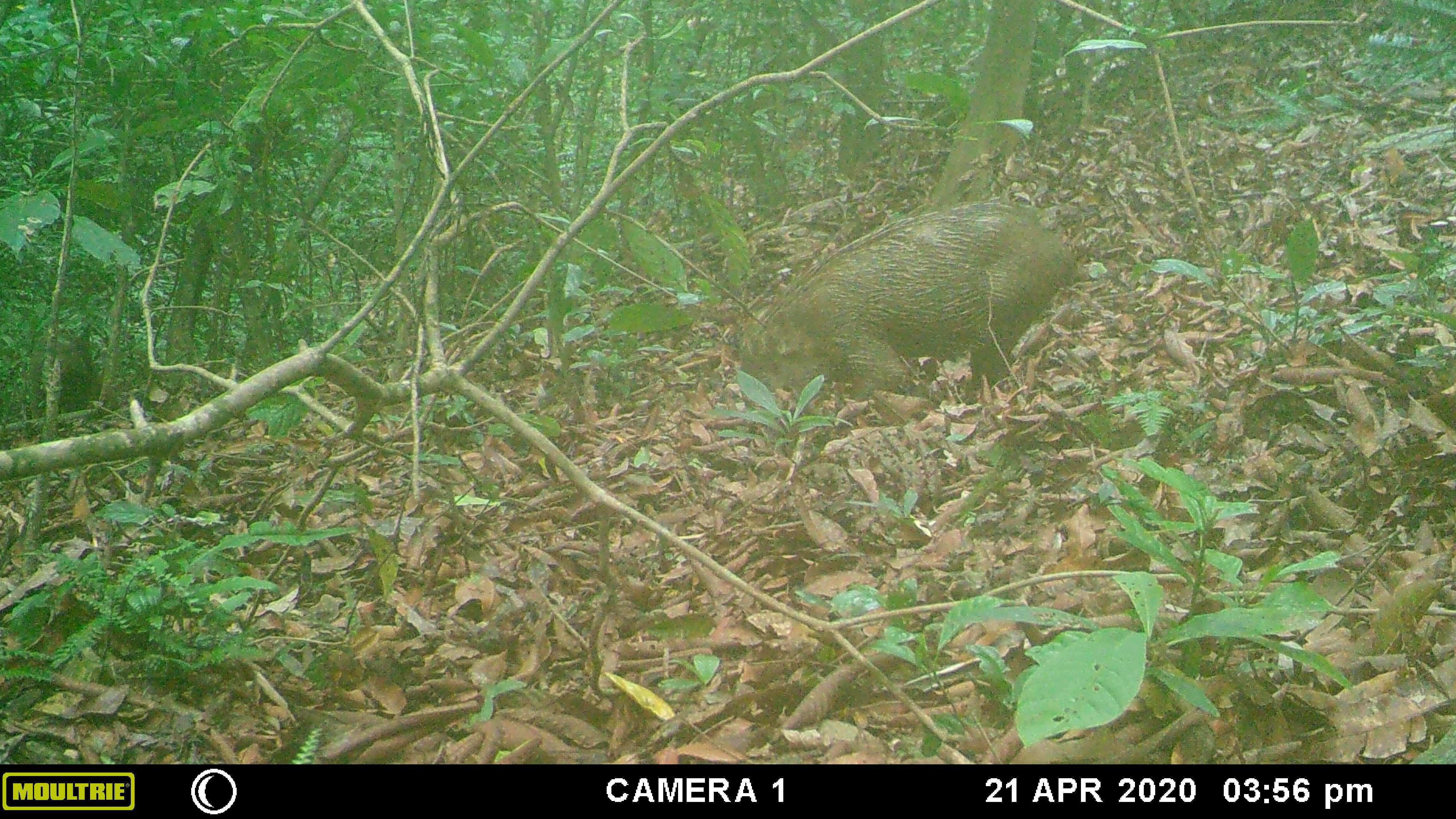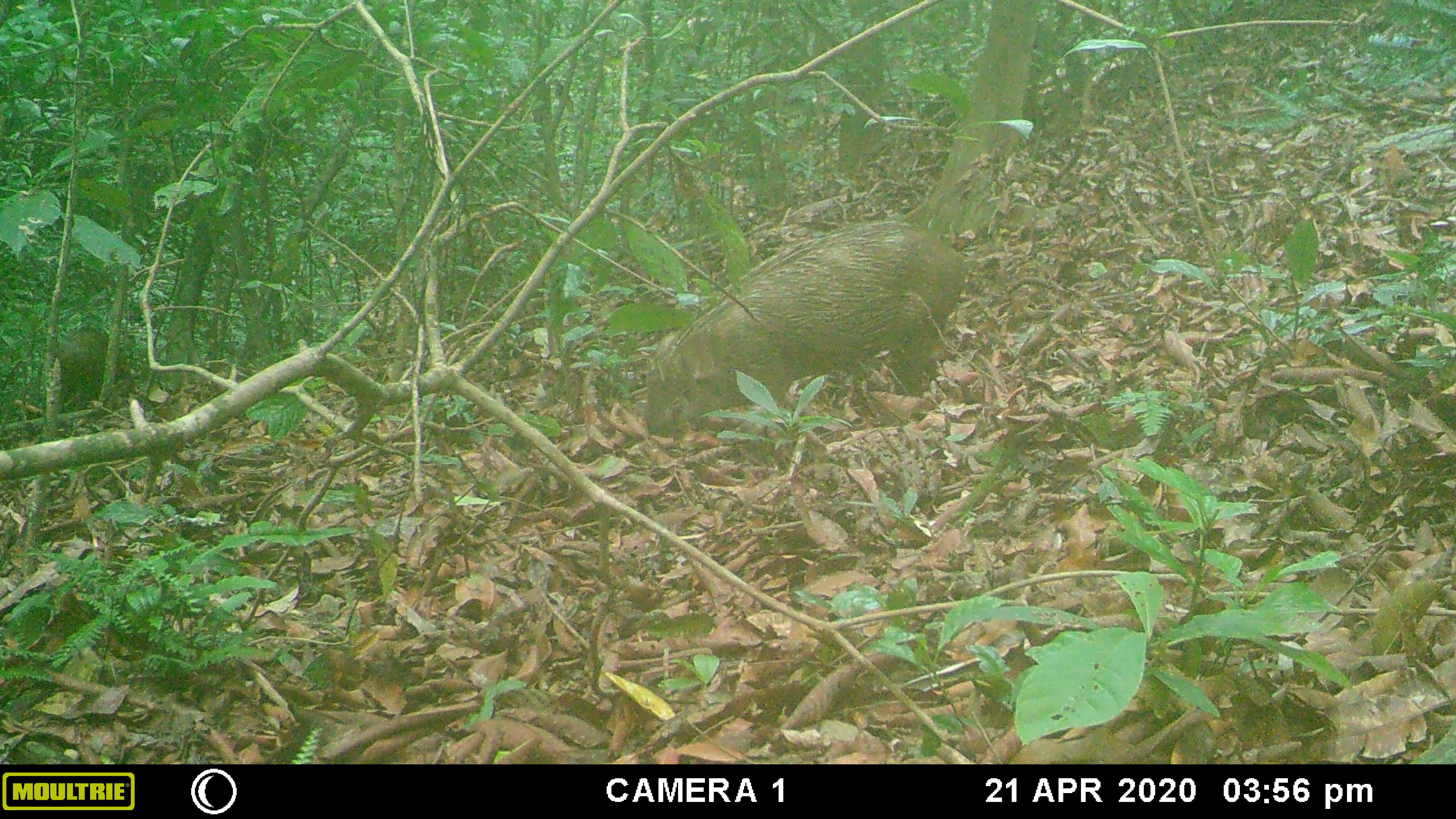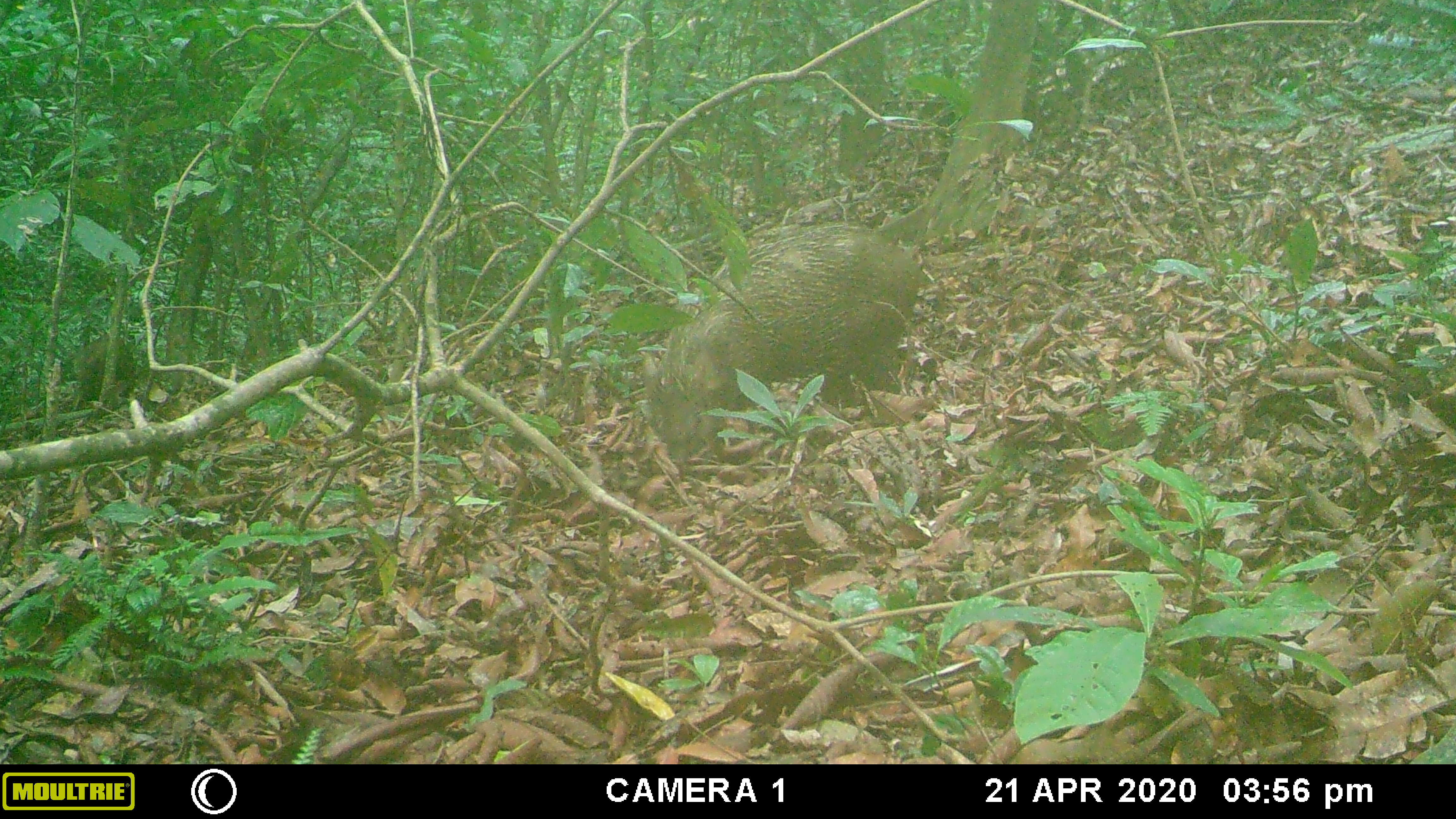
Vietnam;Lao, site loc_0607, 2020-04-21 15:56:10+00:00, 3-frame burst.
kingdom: Animalia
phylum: Chordata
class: Mammalia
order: Artiodactyla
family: Suidae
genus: Sus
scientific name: Sus scrofa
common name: eurasian wild pig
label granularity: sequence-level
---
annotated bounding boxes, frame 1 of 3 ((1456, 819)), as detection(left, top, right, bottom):
eurasian wild pig: detection(736, 198, 1077, 404); detection(31, 338, 102, 418)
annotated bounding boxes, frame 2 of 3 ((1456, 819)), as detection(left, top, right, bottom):
eurasian wild pig: detection(641, 218, 971, 438); detection(46, 324, 138, 412)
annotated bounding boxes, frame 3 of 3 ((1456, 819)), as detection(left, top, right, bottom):
eurasian wild pig: detection(640, 223, 926, 470); detection(60, 332, 137, 406)